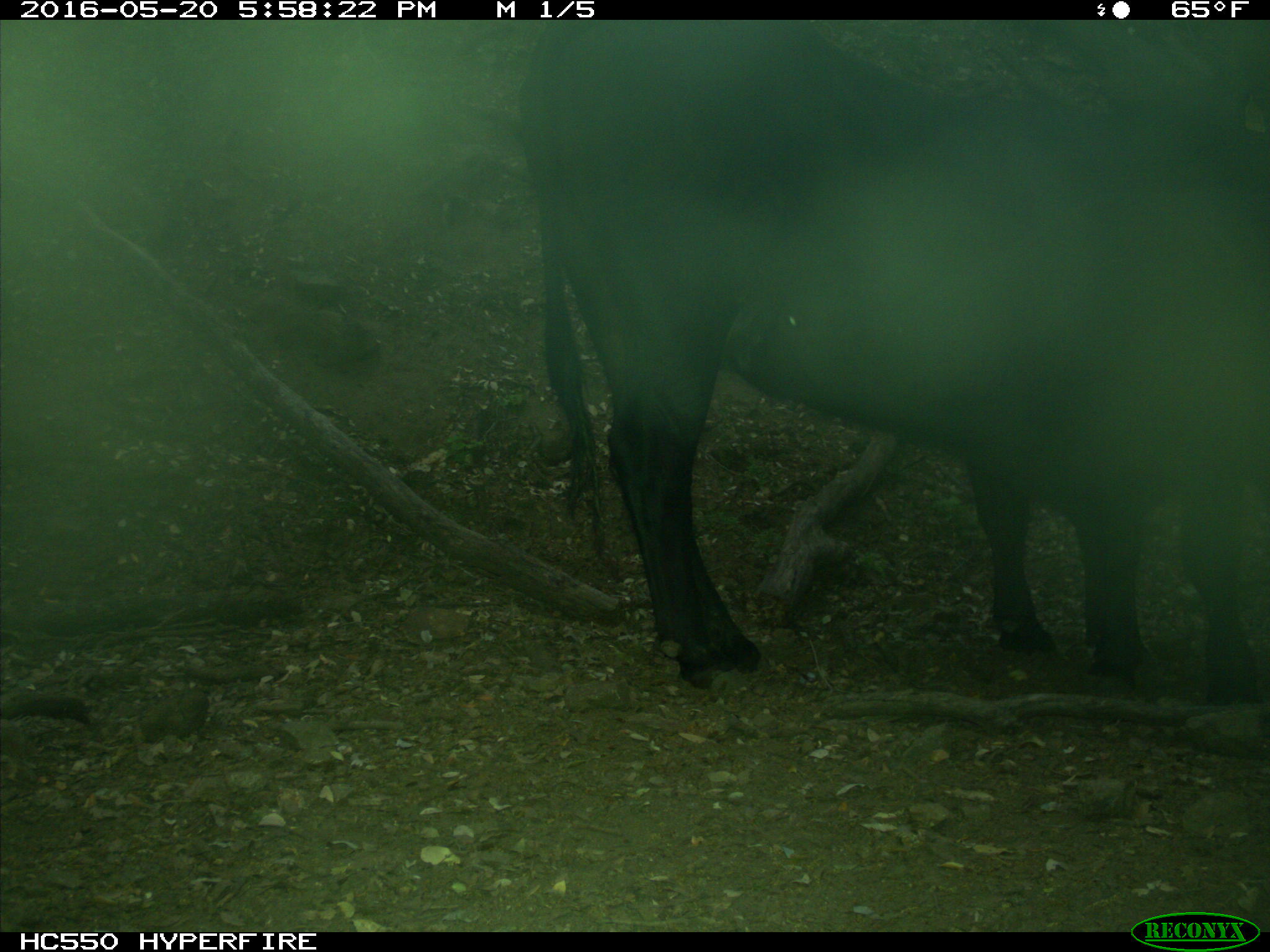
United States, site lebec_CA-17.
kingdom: Animalia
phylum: Chordata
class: Mammalia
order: Artiodactyla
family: Bovidae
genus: Bos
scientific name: Bos taurus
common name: domestic cow